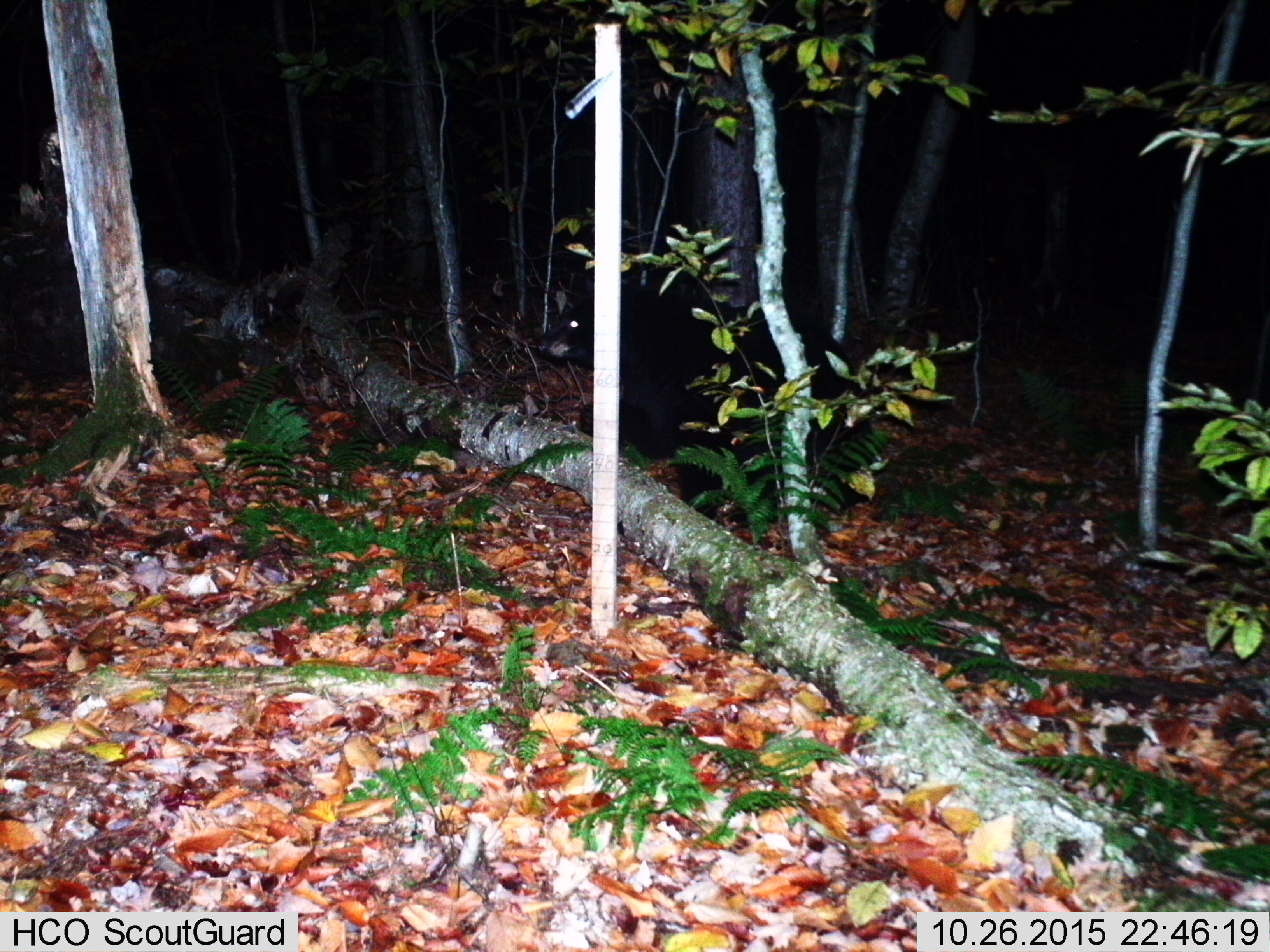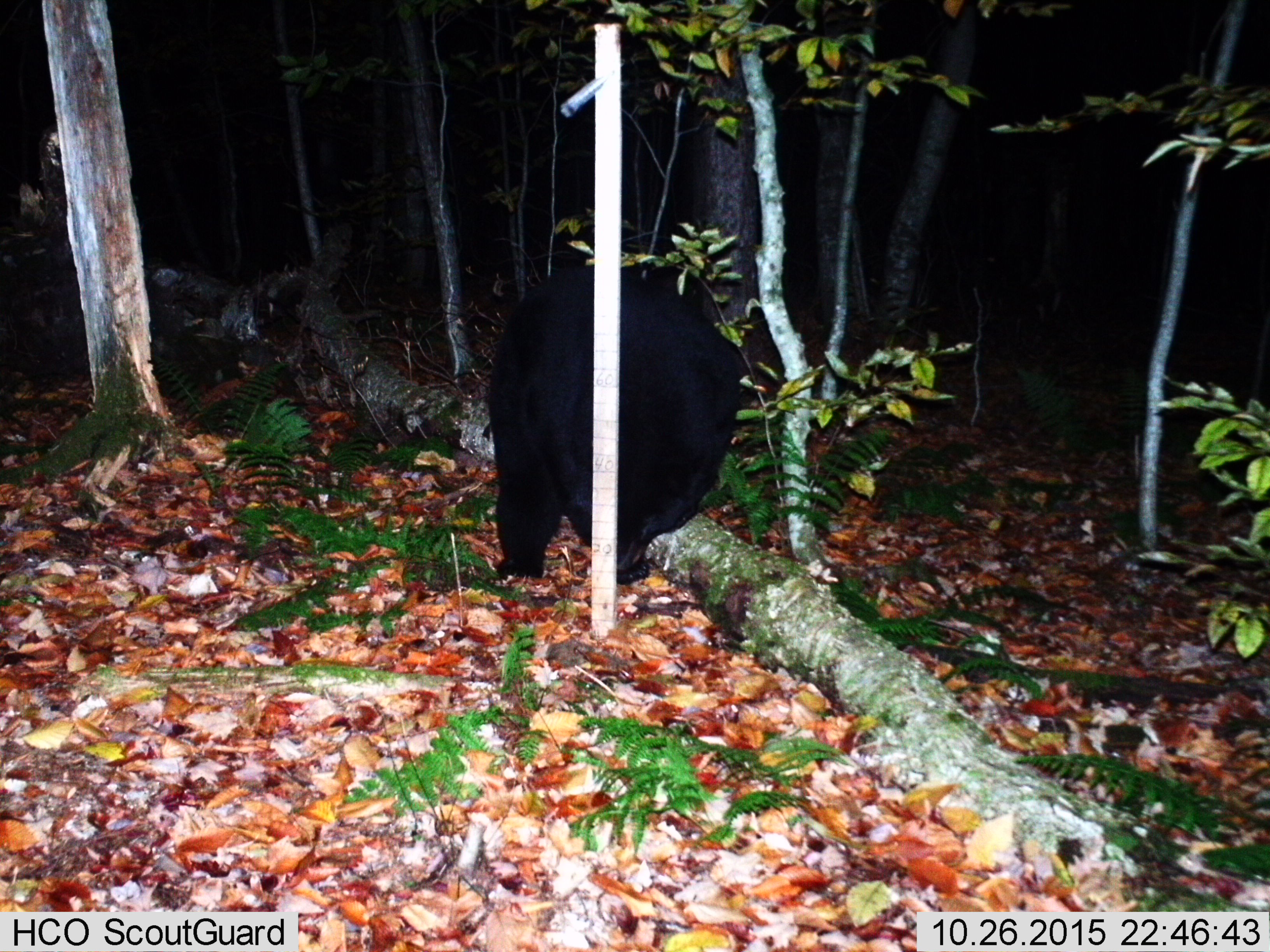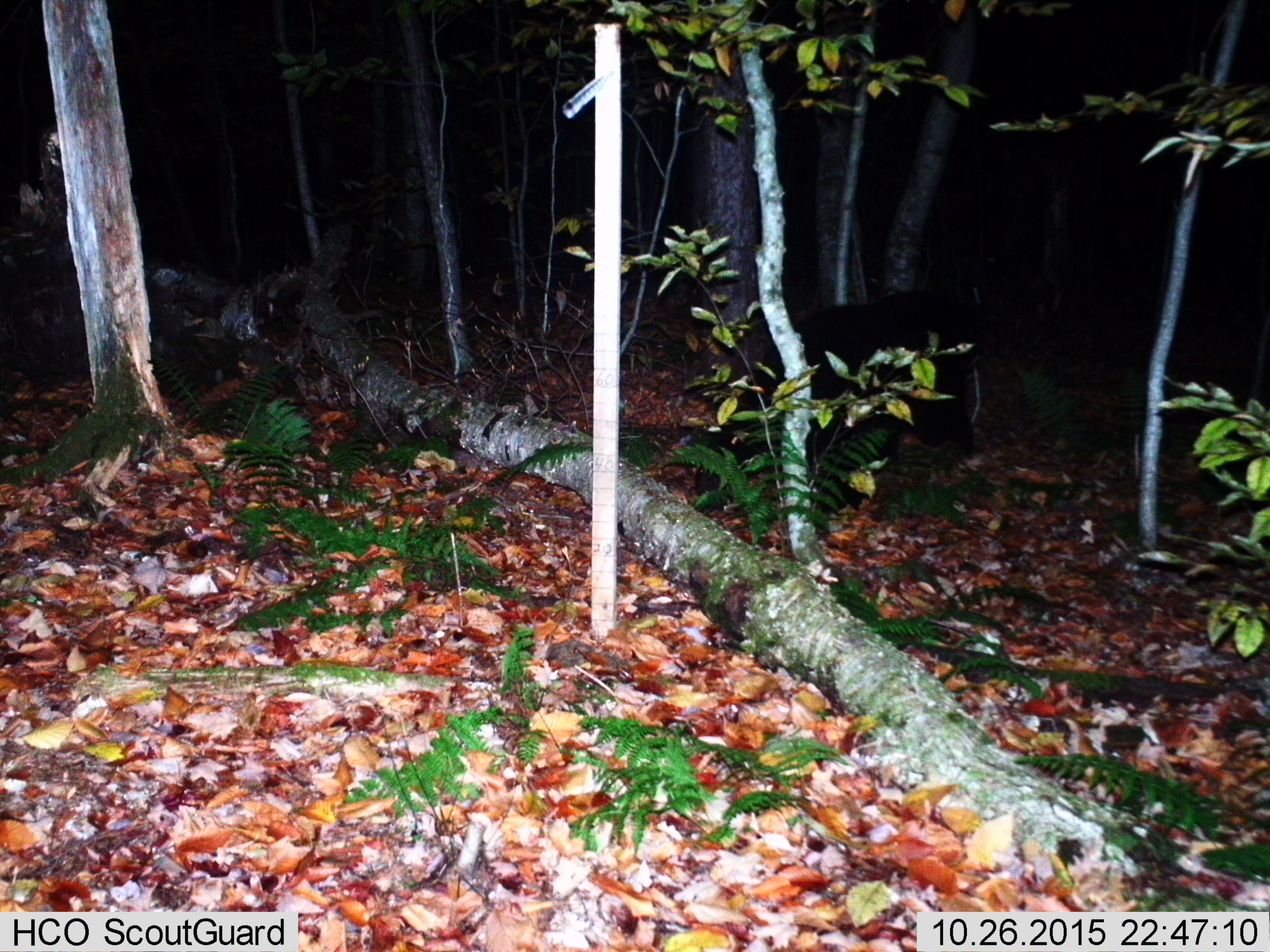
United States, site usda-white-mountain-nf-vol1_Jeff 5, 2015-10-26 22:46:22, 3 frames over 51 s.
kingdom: Animalia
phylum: Chordata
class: Mammalia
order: Carnivora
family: Ursidae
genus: Ursus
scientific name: Ursus americanus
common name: black bear